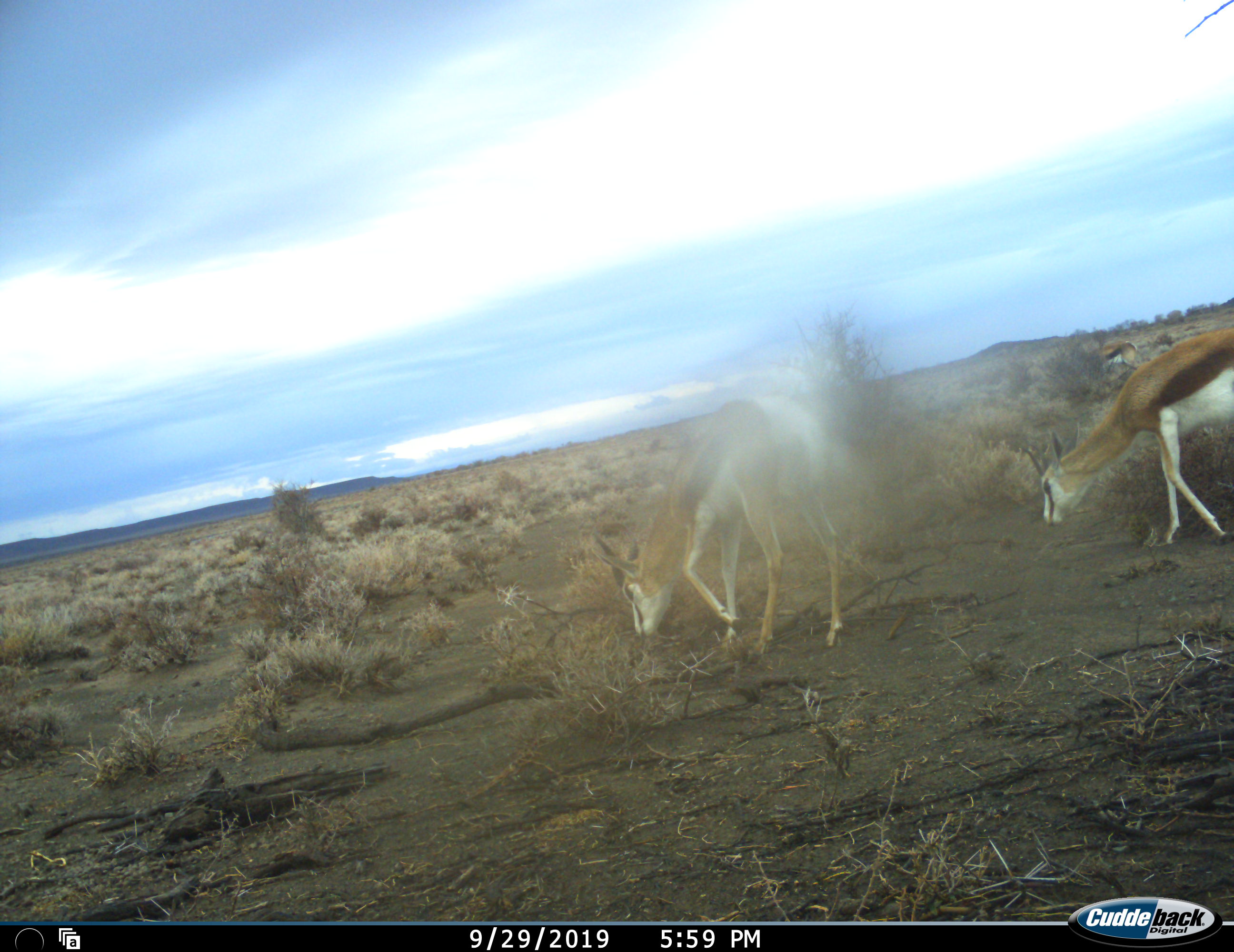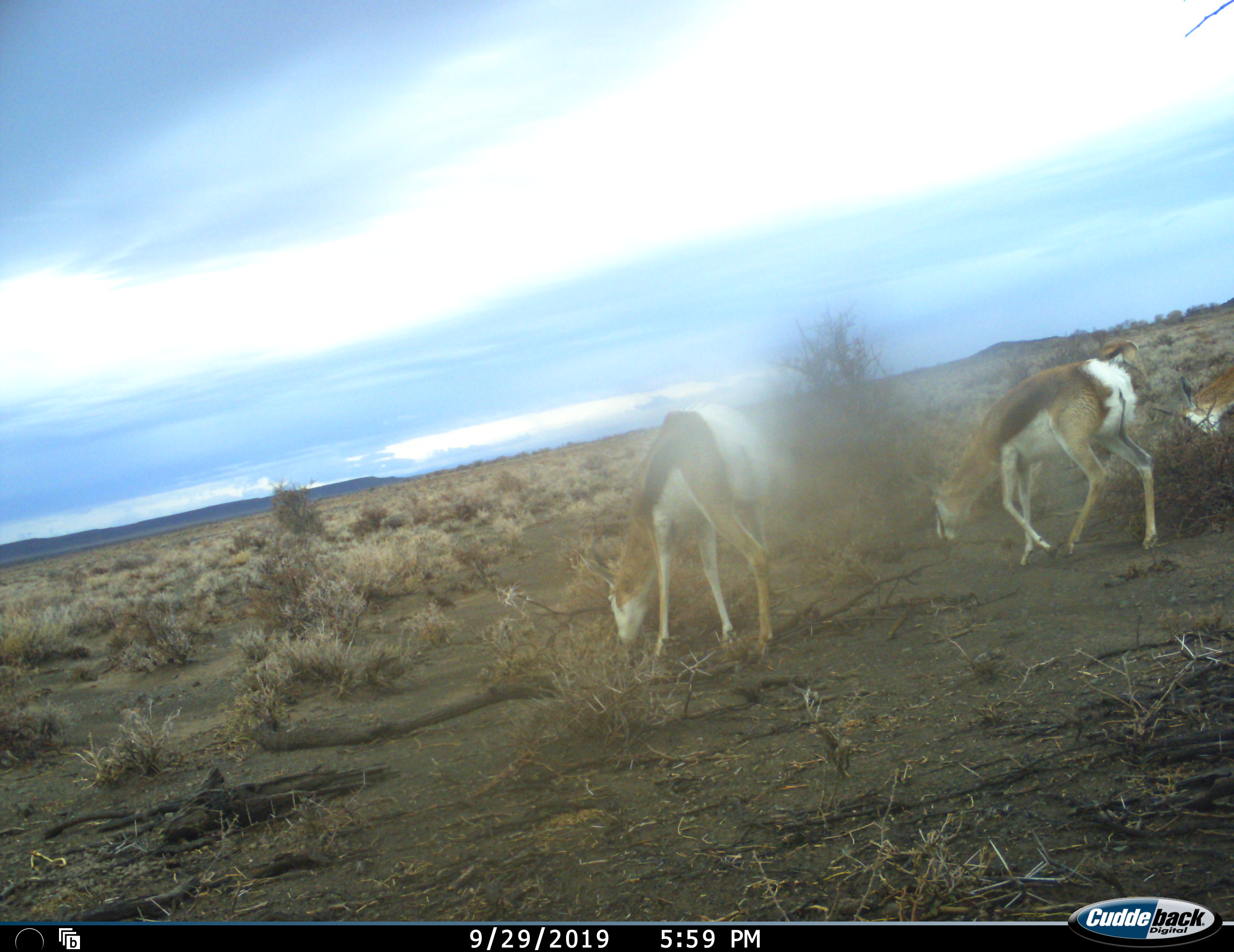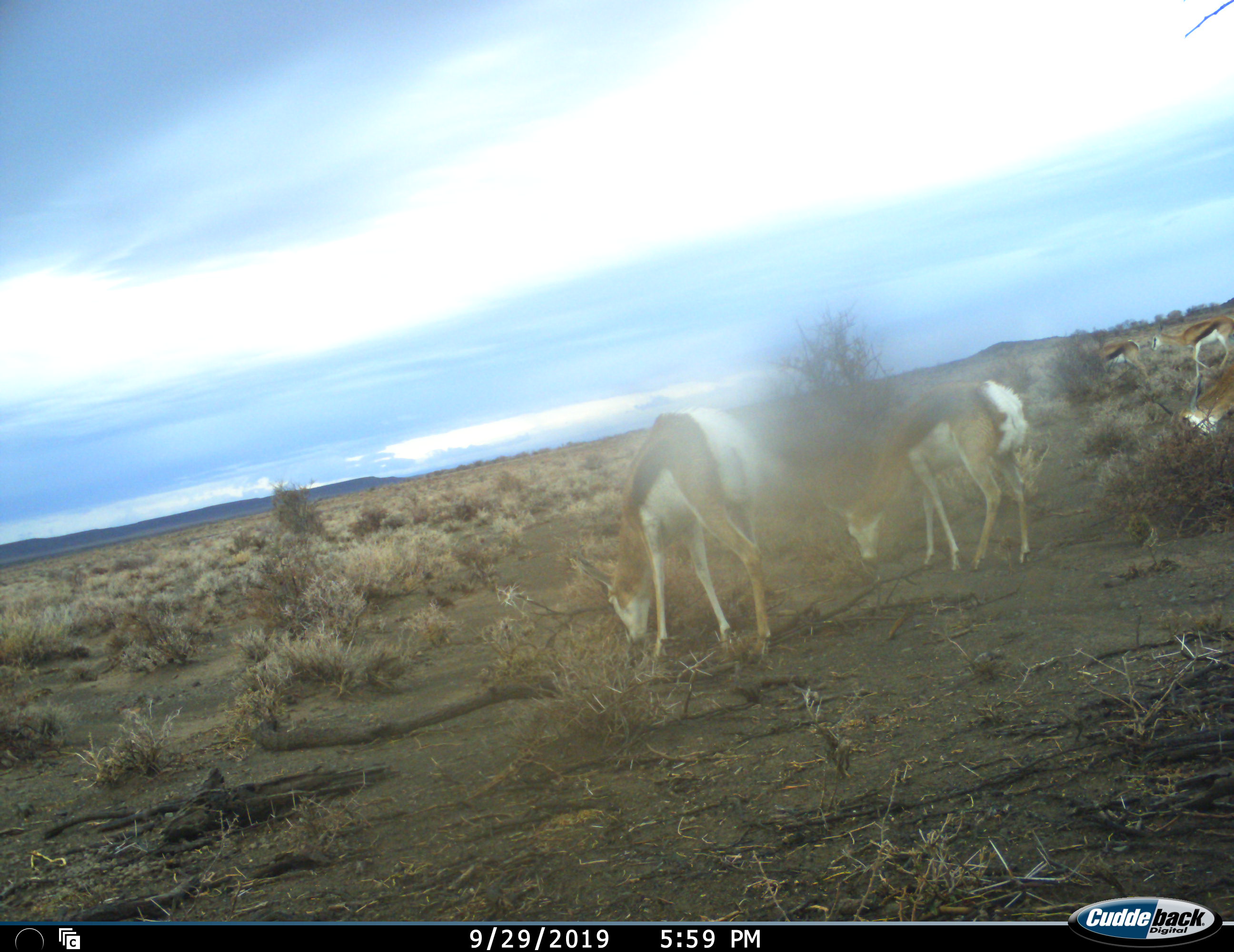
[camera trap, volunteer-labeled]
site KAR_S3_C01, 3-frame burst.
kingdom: Animalia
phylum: Chordata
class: Mammalia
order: Artiodactyla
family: Bovidae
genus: Antidorcas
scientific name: Antidorcas marsupialis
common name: springbok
Springbok (Antidorcas marsupialis), count 5. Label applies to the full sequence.